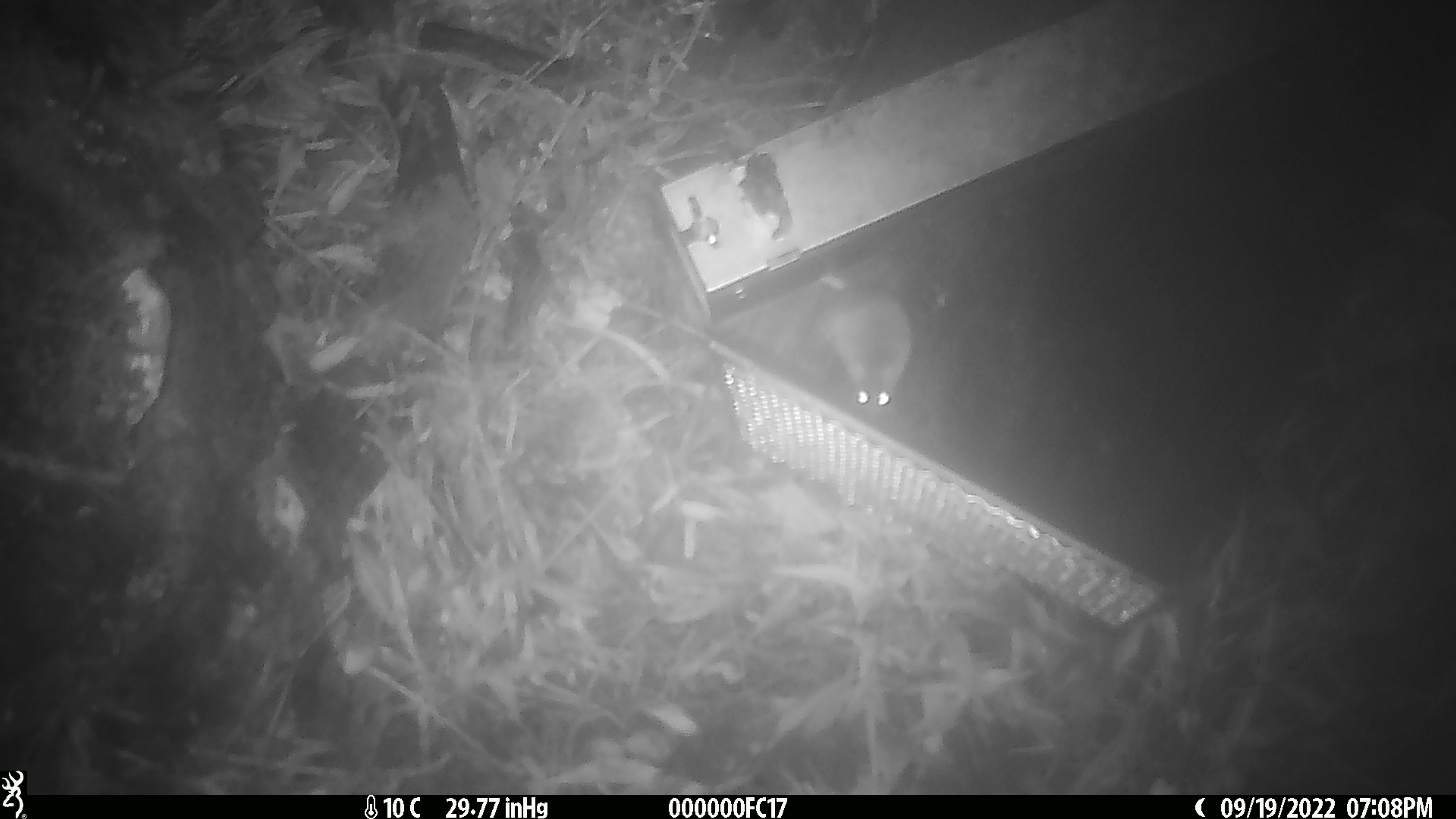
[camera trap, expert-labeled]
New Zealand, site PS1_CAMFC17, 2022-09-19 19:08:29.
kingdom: Animalia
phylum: Chordata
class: Mammalia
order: Rodentia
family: Muridae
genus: Mus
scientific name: Mus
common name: mouse